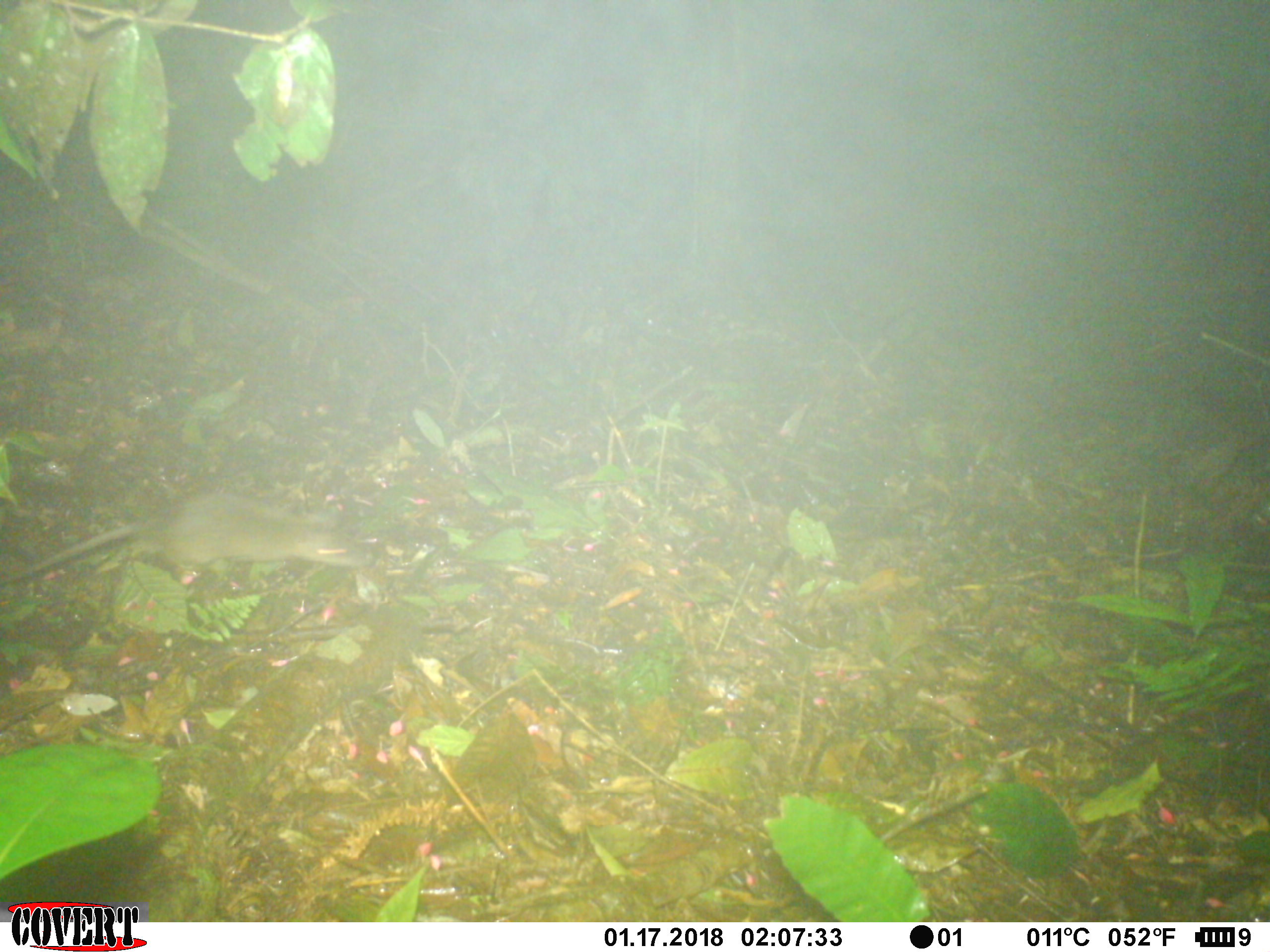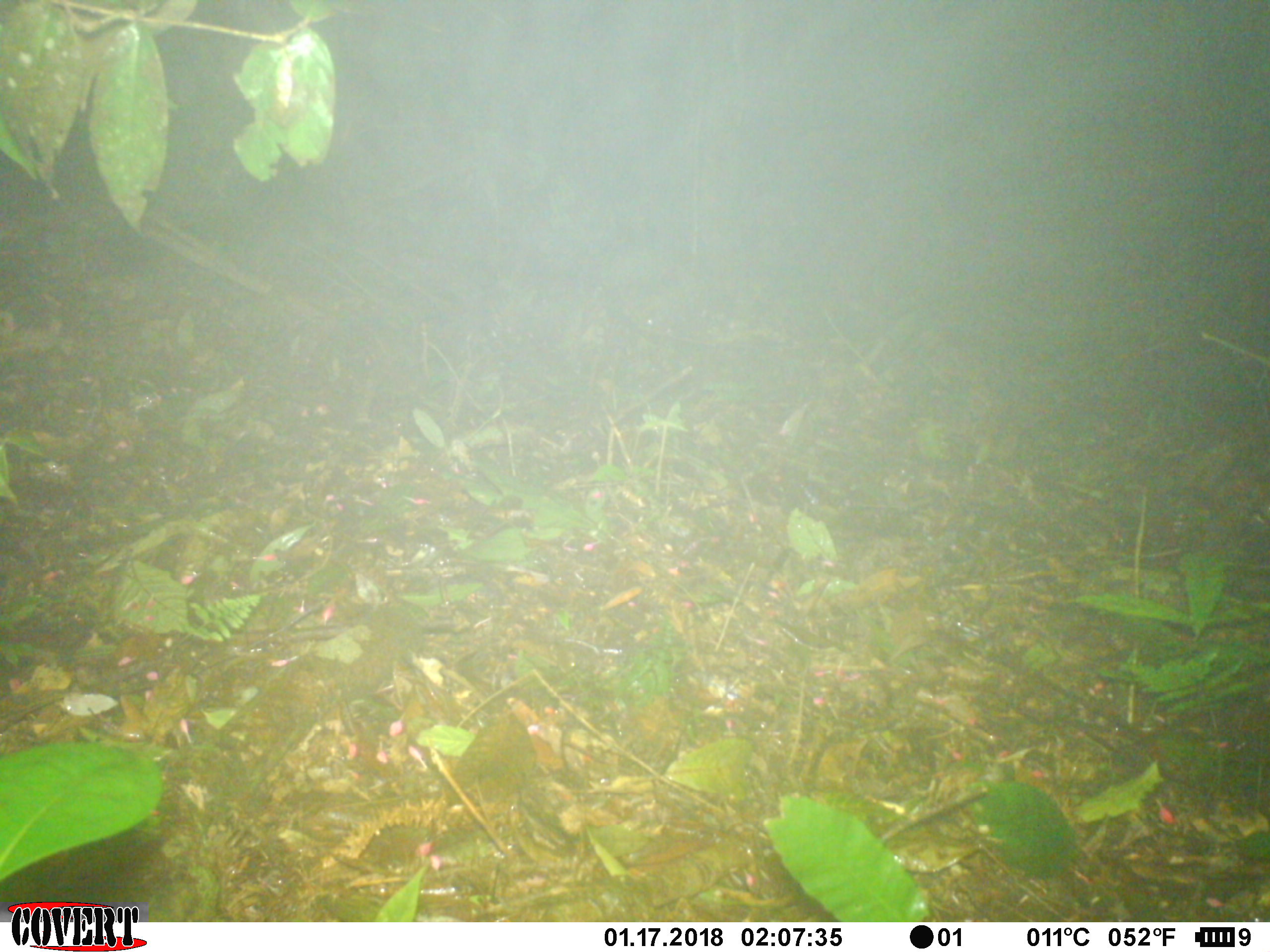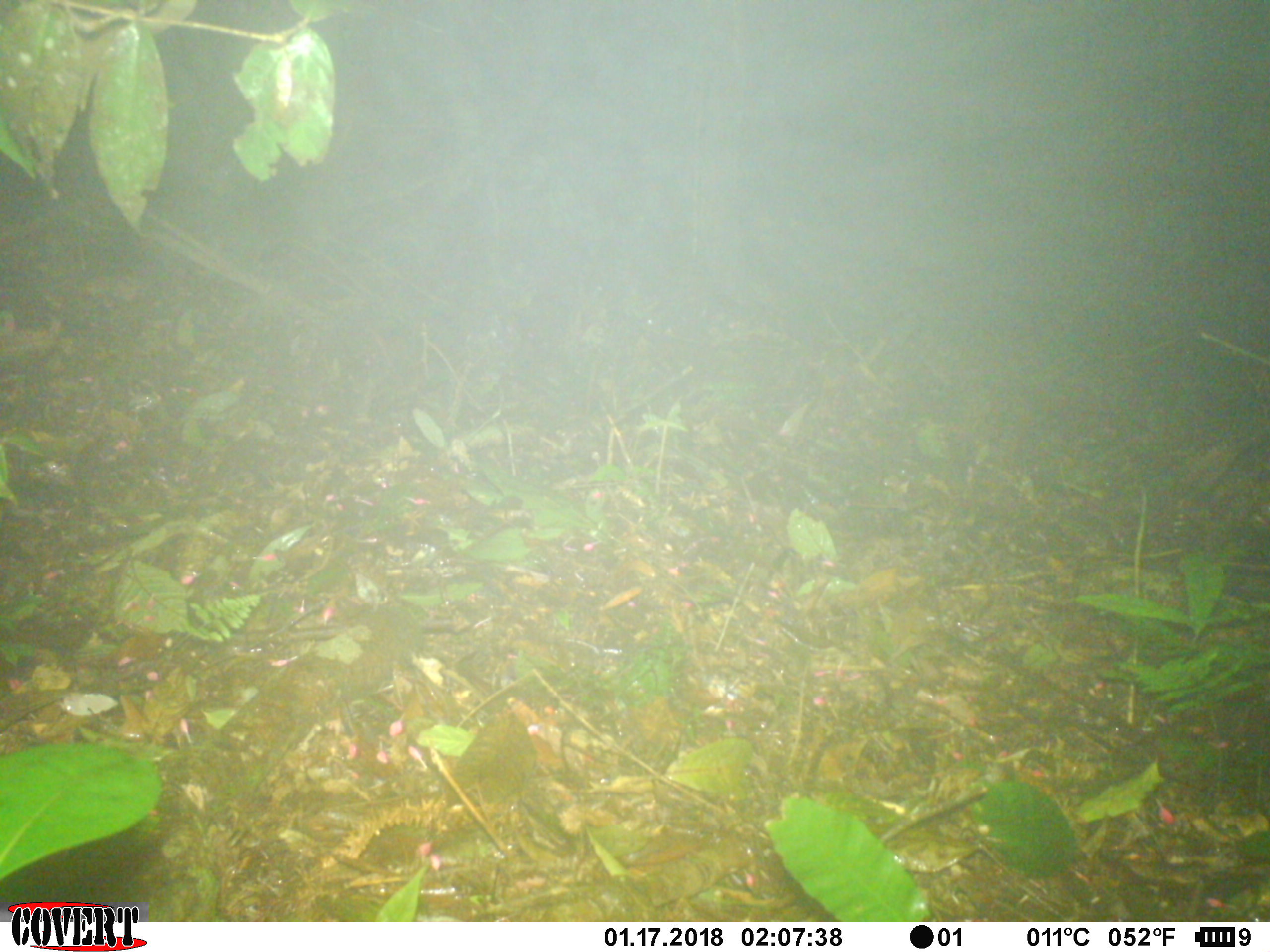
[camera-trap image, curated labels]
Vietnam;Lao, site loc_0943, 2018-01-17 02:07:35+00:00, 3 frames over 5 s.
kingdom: Animalia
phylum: Chordata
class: Mammalia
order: Rodentia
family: Muridae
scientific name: Muridae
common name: old-world mice and rats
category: unidentified murid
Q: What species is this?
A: Unidentified murid (old-world mice and rats) (Muridae).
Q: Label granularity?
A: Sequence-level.